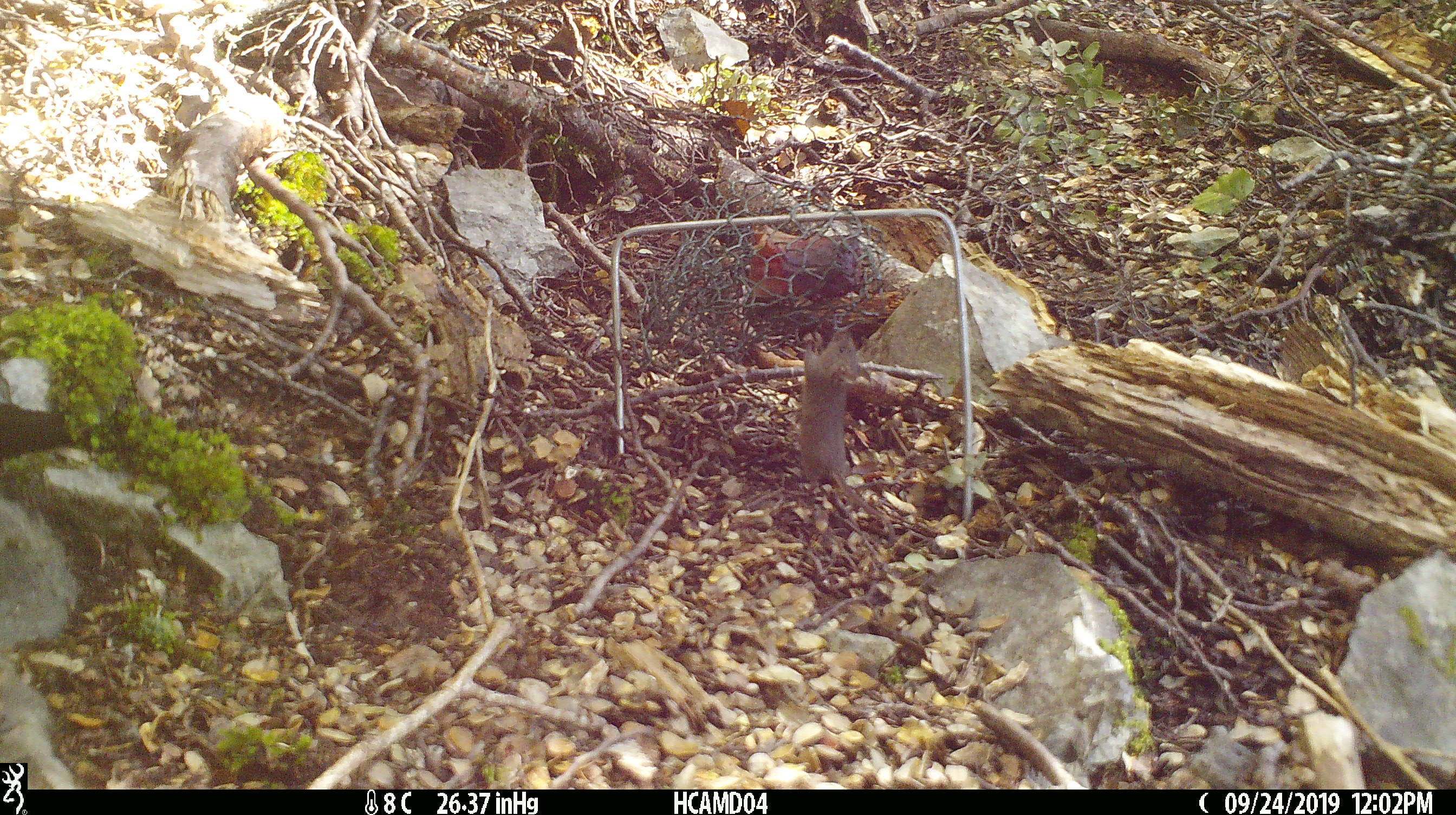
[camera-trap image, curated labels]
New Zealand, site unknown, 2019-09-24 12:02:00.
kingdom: Animalia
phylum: Chordata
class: Mammalia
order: Rodentia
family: Muridae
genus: Mus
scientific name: Mus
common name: mouse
Mouse (Mus).